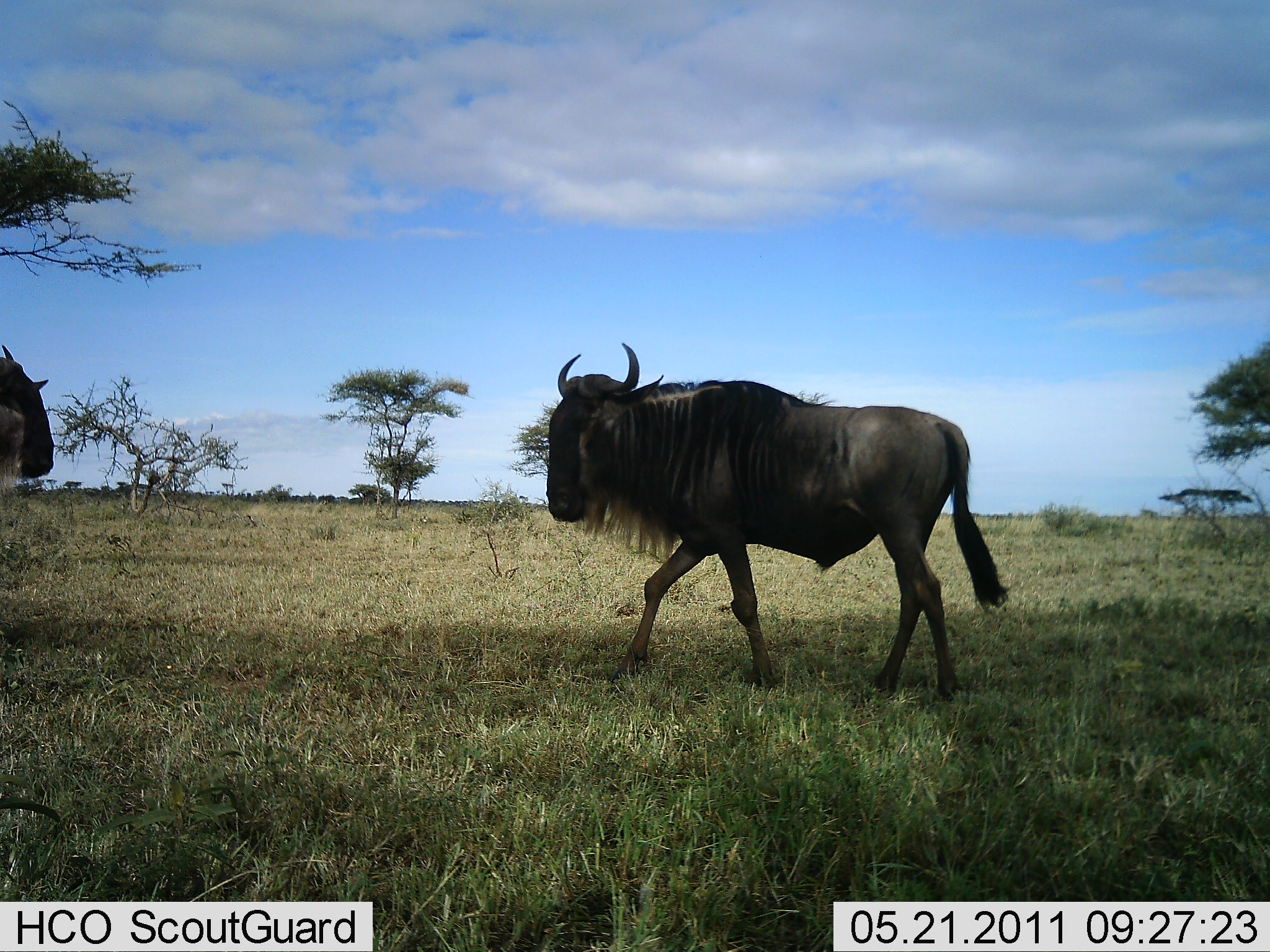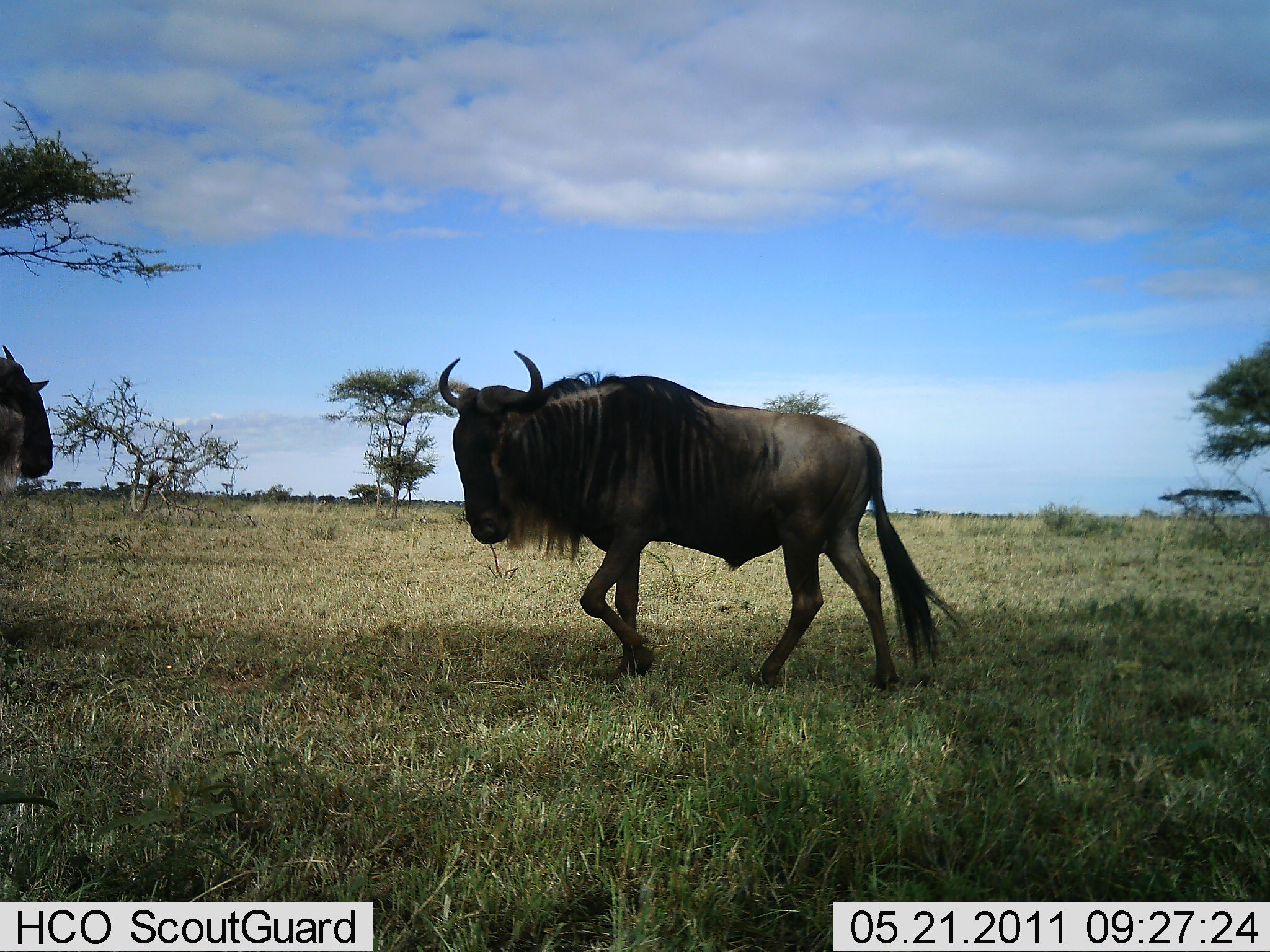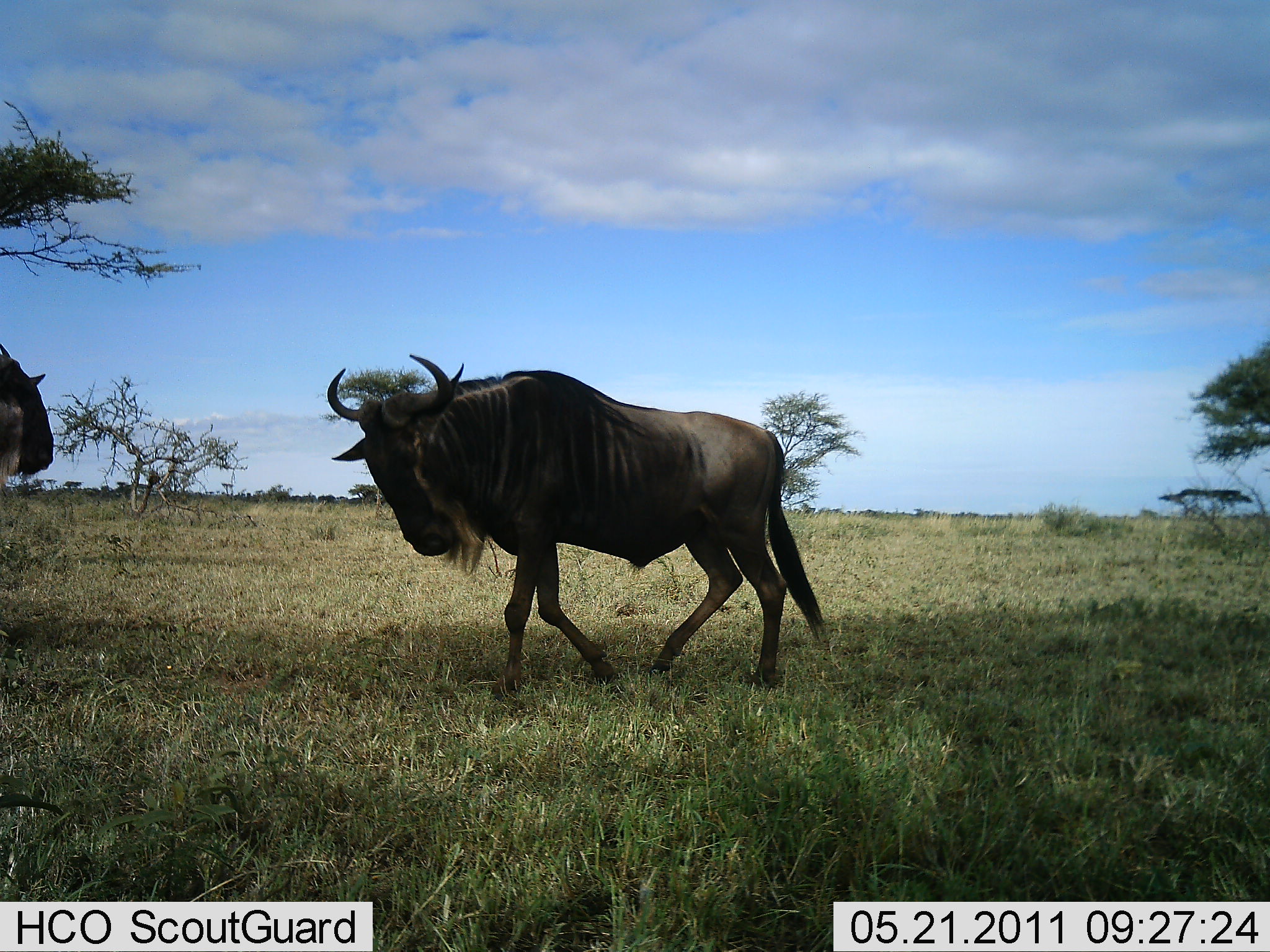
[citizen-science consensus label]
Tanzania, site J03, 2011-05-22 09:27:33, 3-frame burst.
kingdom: Animalia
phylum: Chordata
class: Mammalia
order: Artiodactyla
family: Bovidae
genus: Connochaetes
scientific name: Connochaetes taurinus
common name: blue wildebeest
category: wildebeest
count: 2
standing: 83%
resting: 0%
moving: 92%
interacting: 0%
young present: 0%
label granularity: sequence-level